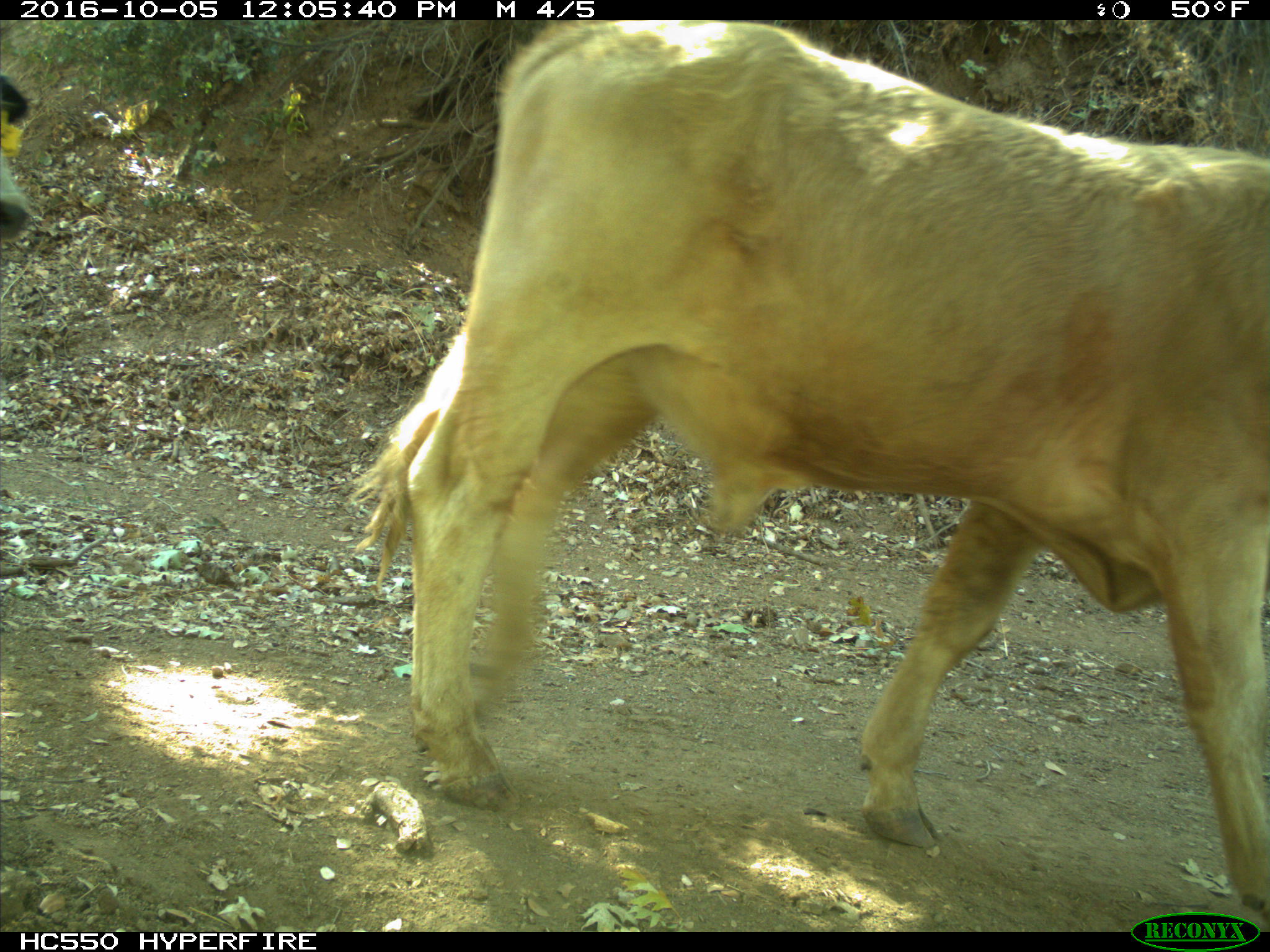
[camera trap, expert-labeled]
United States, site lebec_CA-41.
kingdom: Animalia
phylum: Chordata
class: Mammalia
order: Artiodactyla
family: Bovidae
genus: Bos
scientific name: Bos taurus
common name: domestic cow